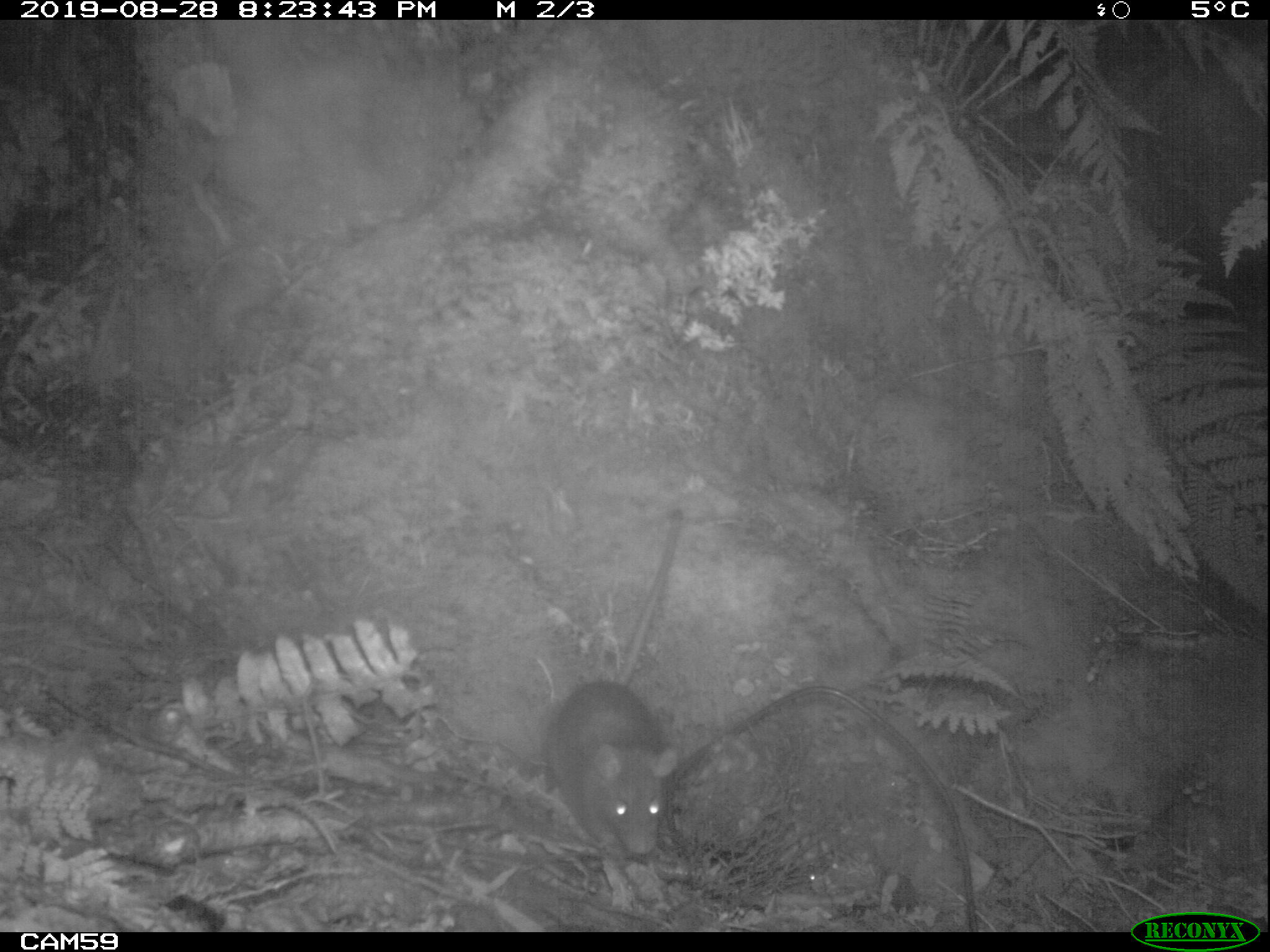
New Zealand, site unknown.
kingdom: Animalia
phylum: Chordata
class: Mammalia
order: Rodentia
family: Muridae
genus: Rattus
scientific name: Rattus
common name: rat